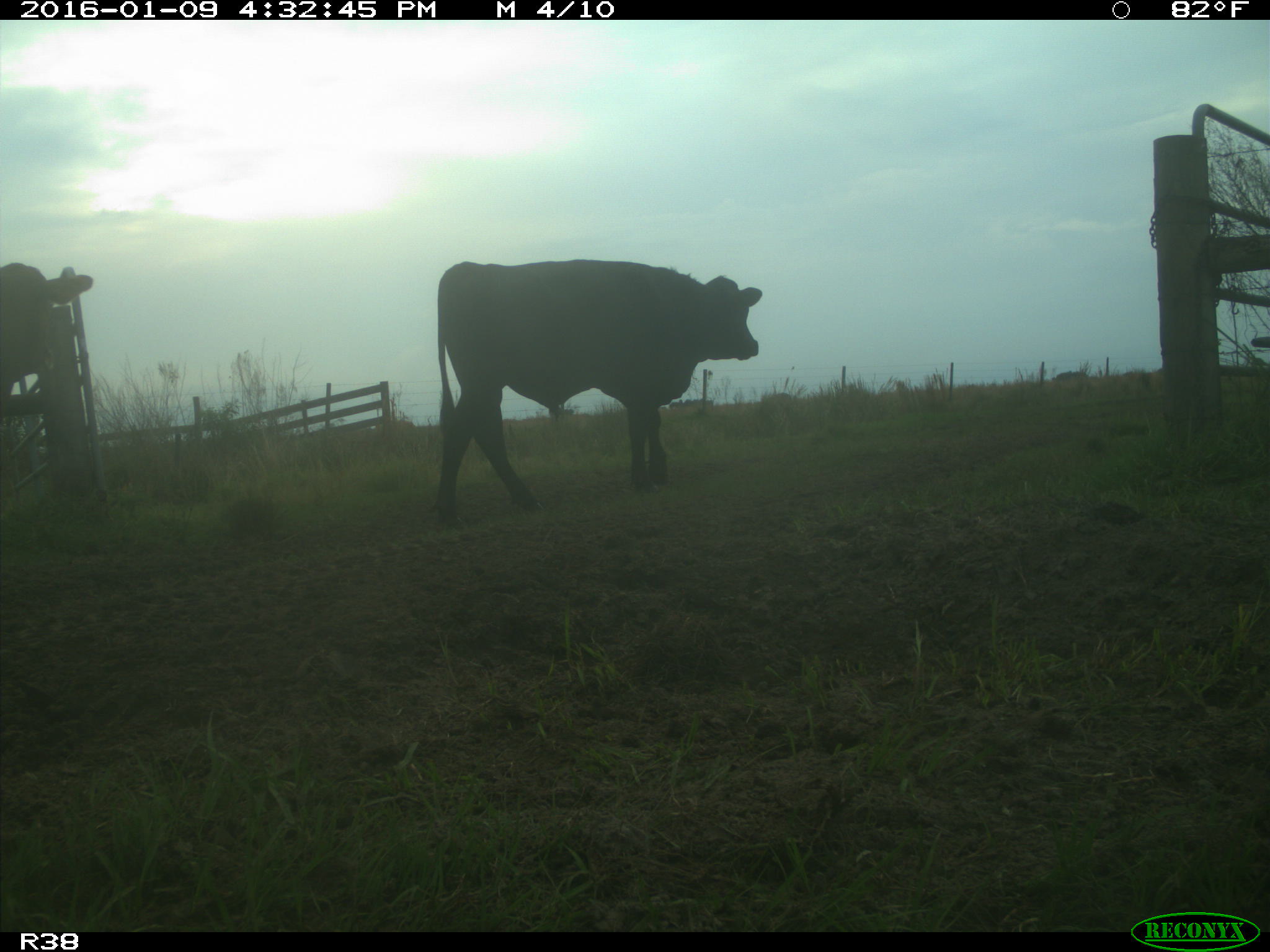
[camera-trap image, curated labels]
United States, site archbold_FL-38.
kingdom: Animalia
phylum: Chordata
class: Mammalia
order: Artiodactyla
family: Bovidae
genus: Bos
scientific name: Bos taurus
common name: domestic cow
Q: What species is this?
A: Bos taurus (domestic cow).